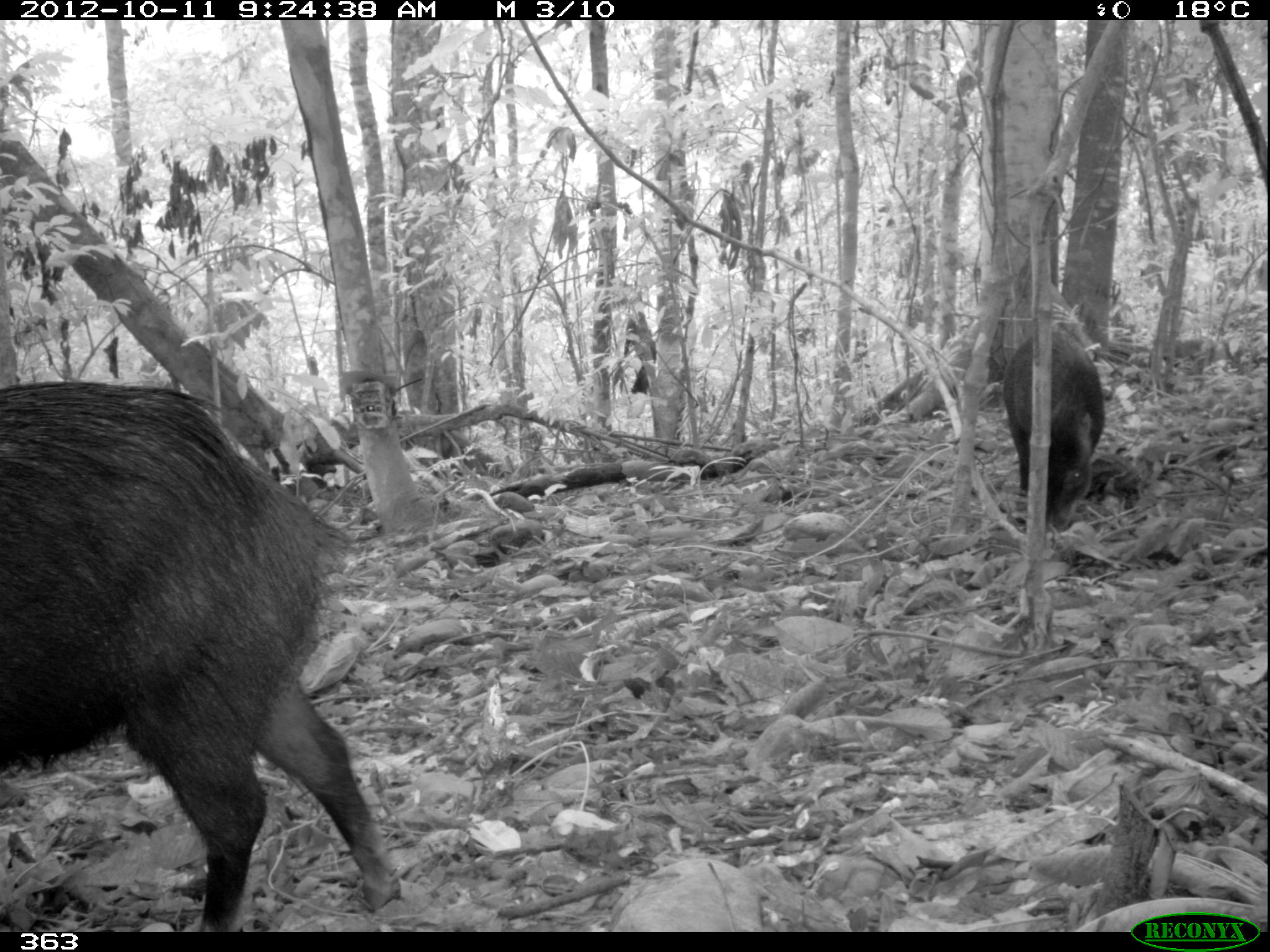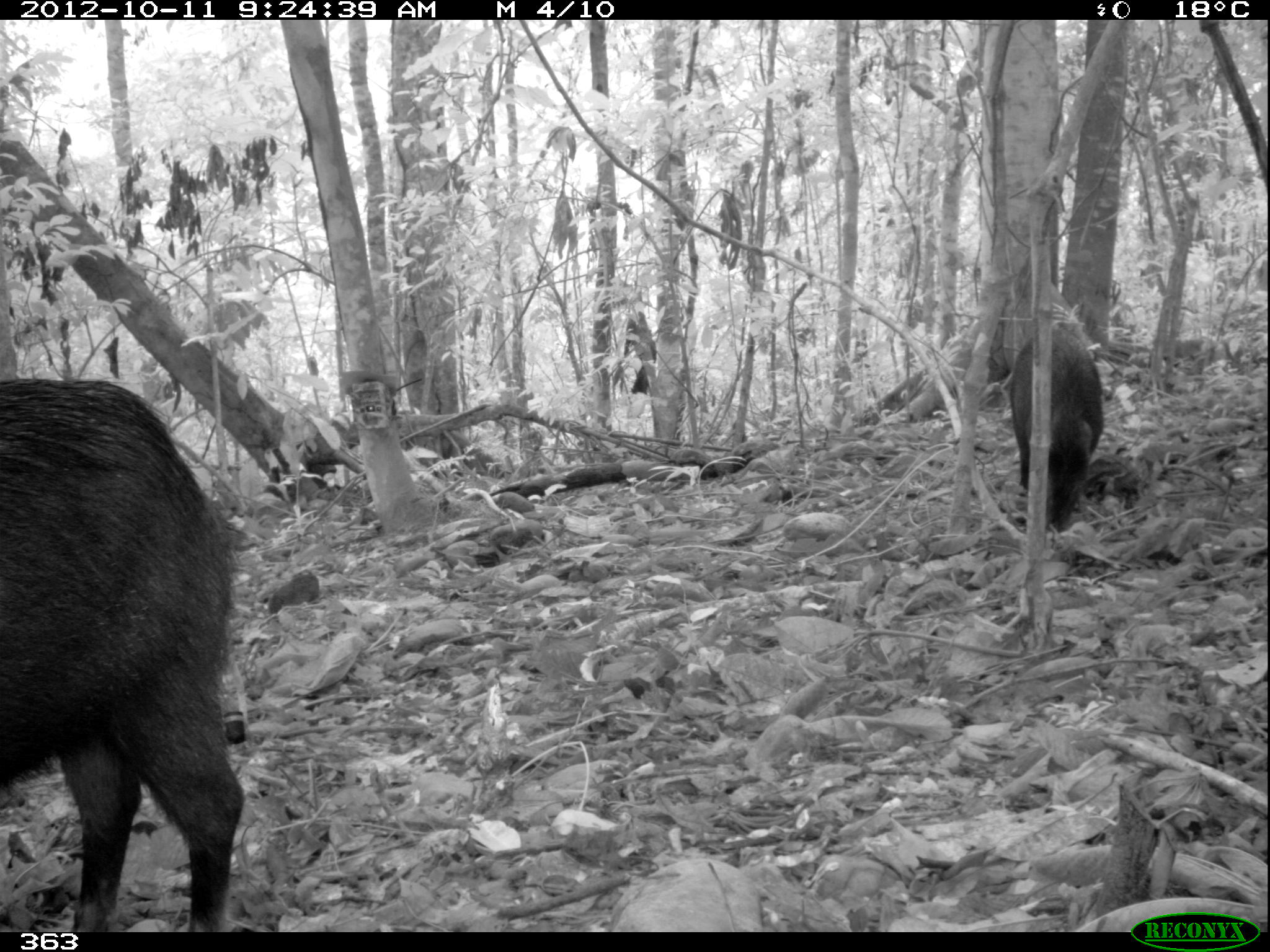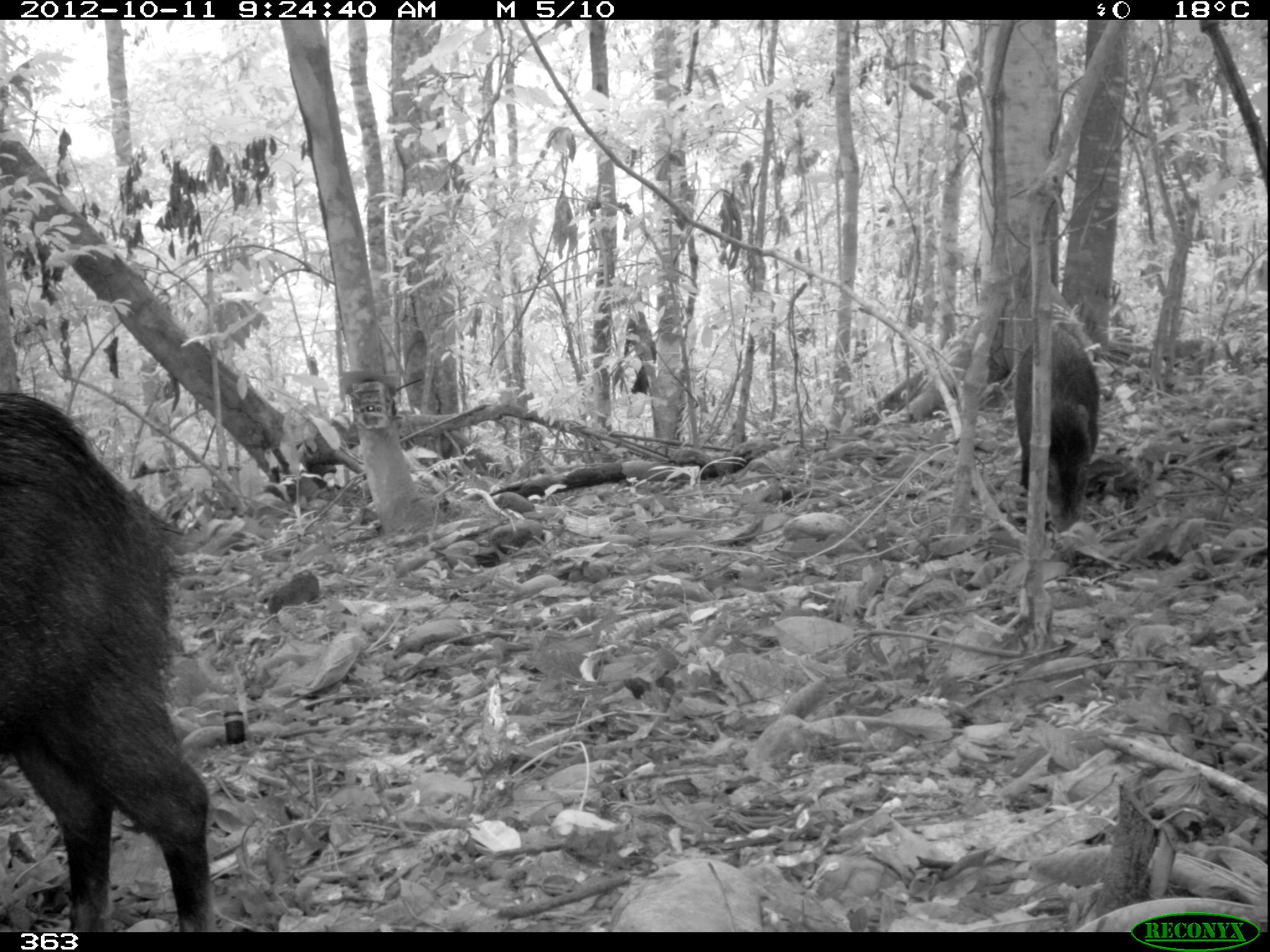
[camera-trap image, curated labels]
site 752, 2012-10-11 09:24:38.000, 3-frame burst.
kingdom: Animalia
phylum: Chordata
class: Mammalia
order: Artiodactyla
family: Tayassuidae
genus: Tayassu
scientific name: Tayassu pecari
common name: white-lipped peccary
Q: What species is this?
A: Tayassu pecari (white-lipped peccary).